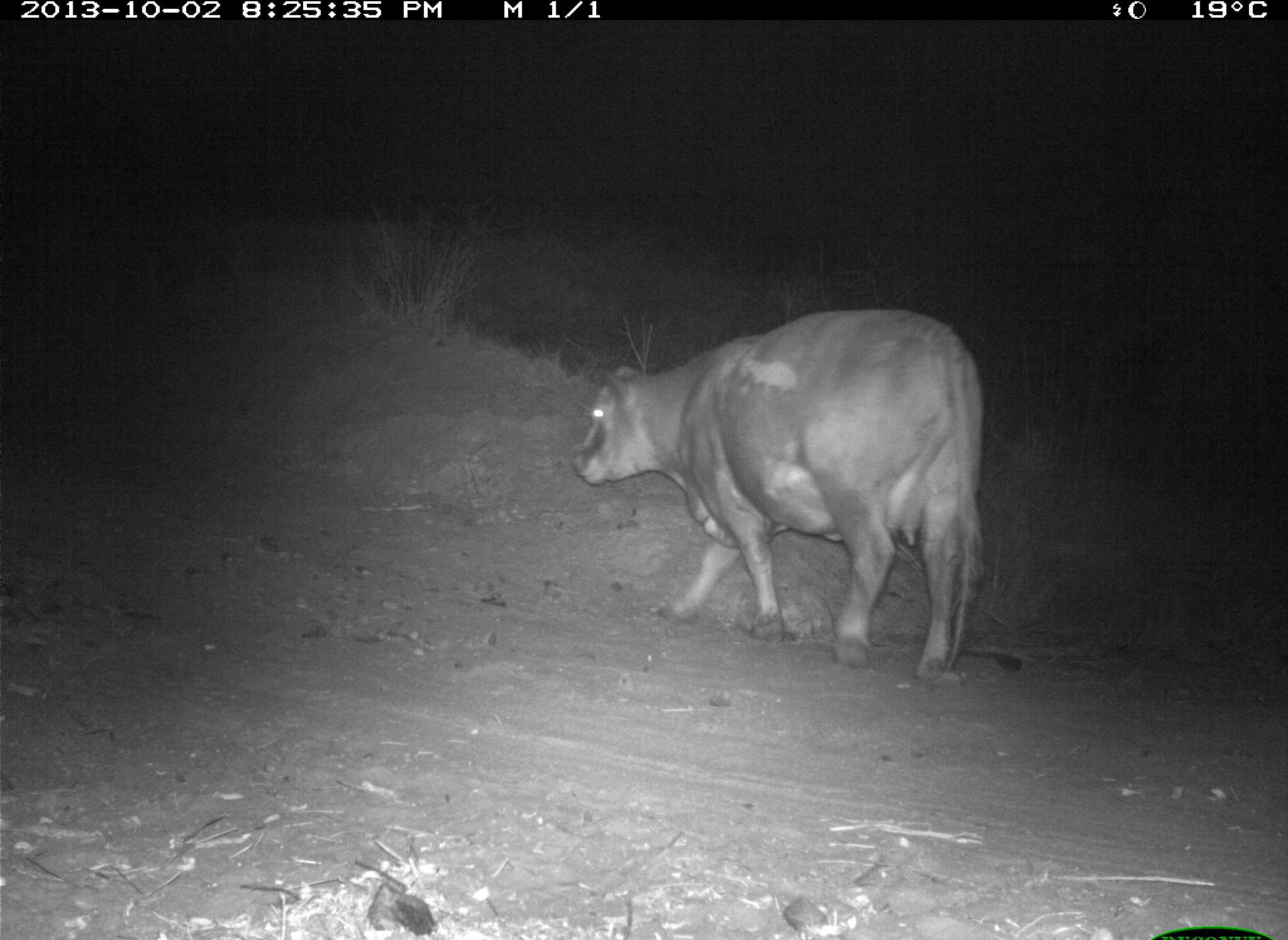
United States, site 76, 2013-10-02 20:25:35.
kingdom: Animalia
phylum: Chordata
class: Mammalia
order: Artiodactyla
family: Bovidae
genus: Bos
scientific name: Bos taurus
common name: cow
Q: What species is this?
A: Cow (Bos taurus).